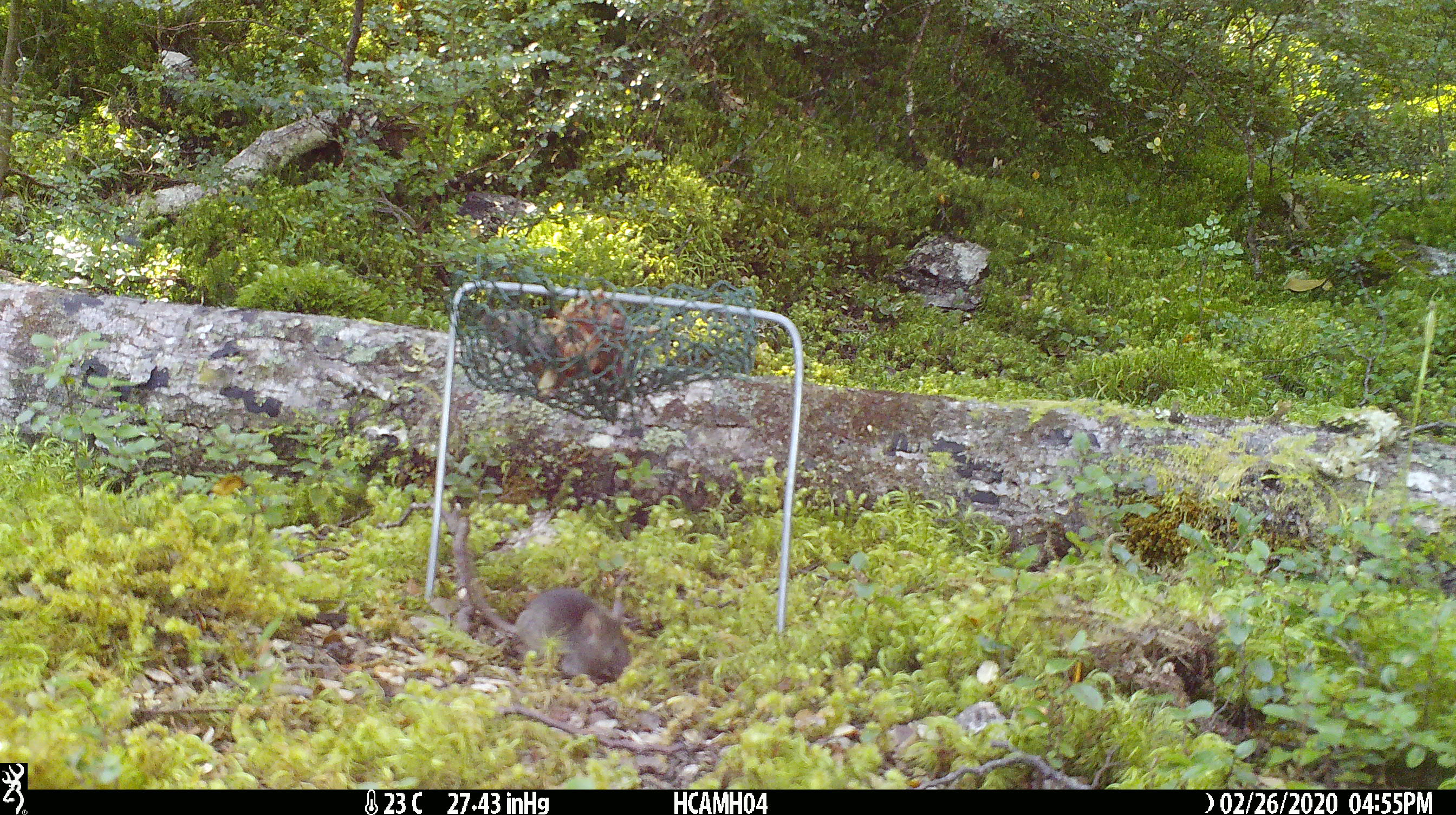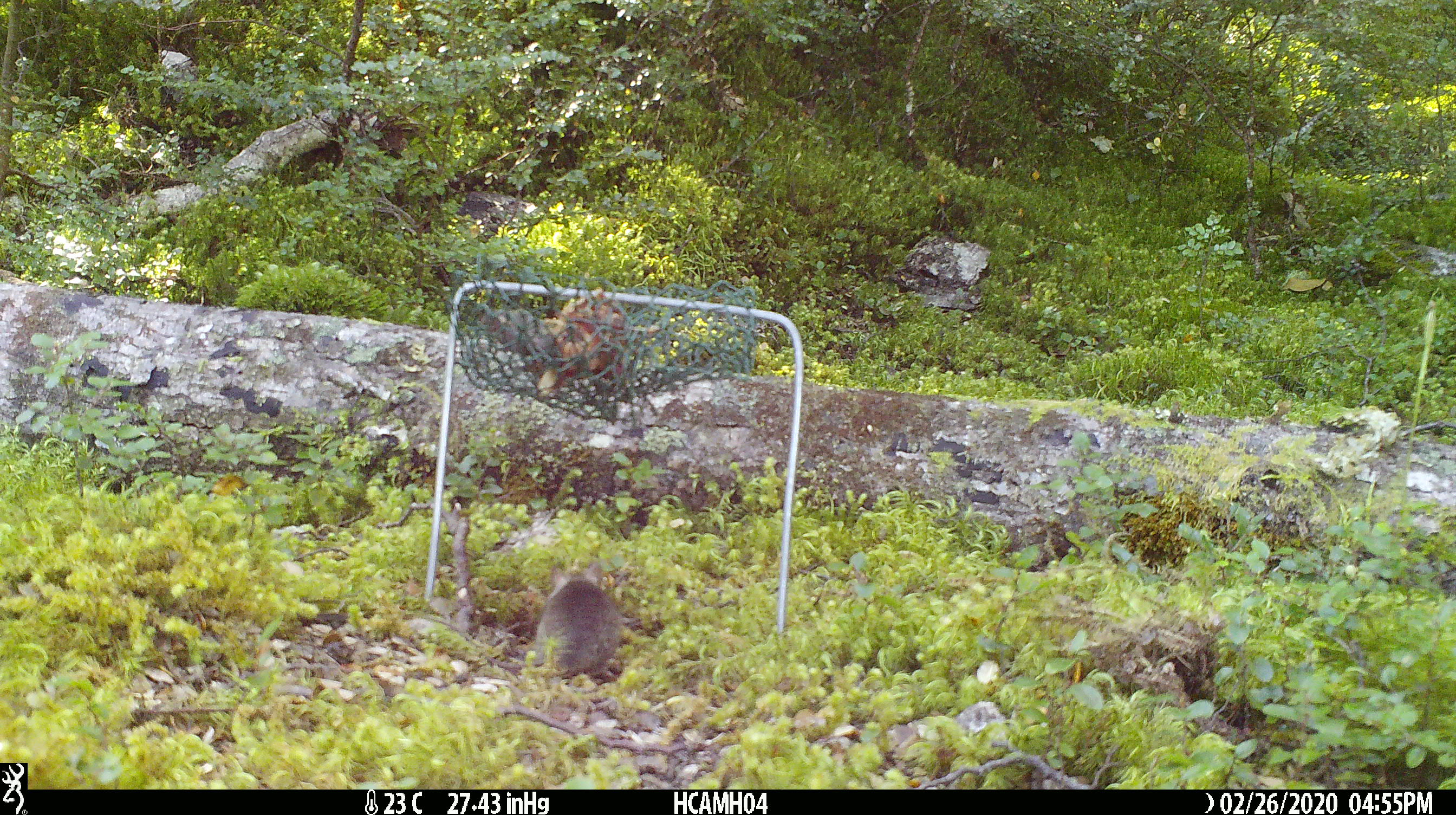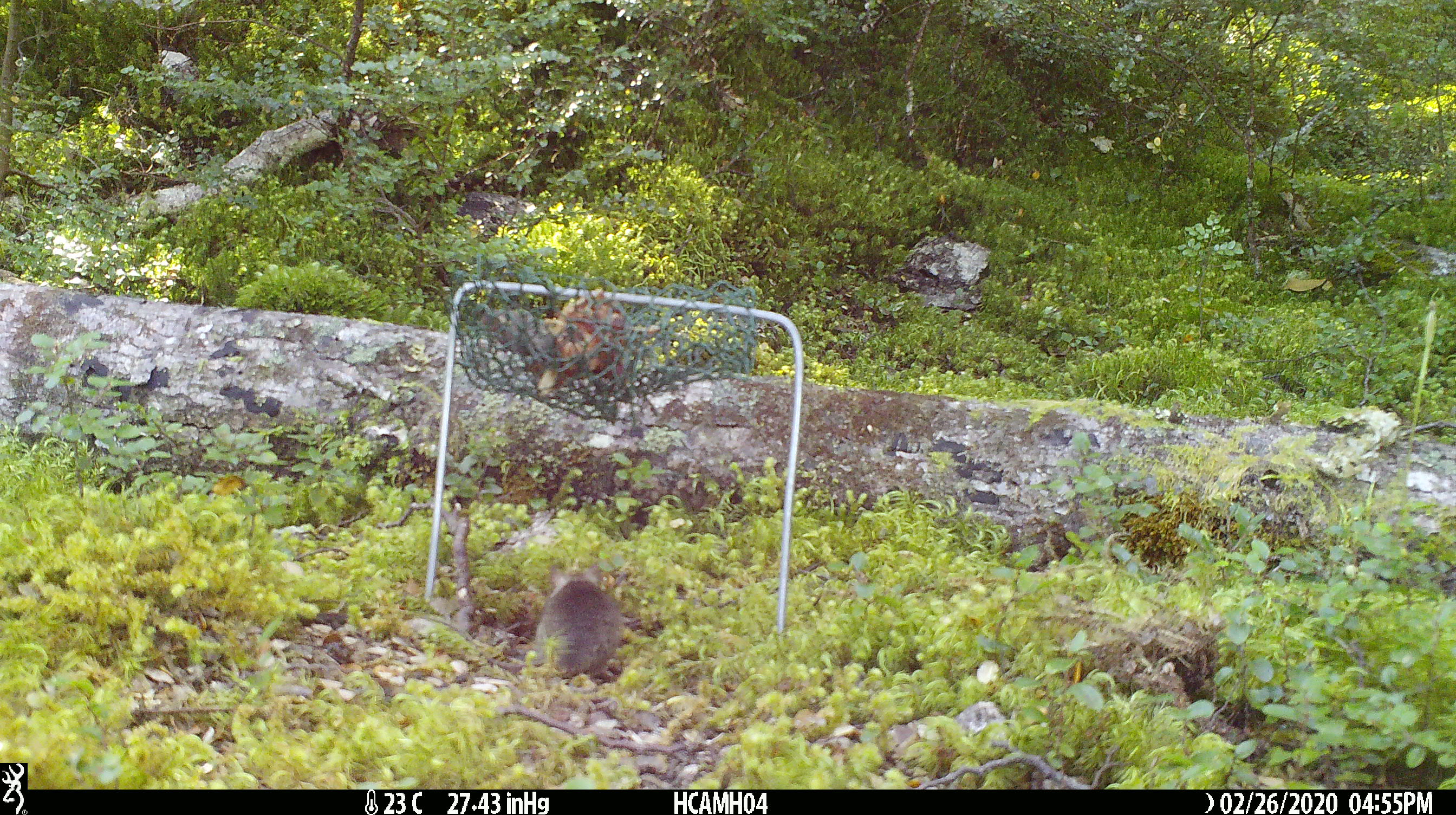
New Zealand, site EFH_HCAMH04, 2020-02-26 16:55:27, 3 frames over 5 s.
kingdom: Animalia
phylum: Chordata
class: Mammalia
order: Rodentia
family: Muridae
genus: Mus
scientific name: Mus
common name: mouse